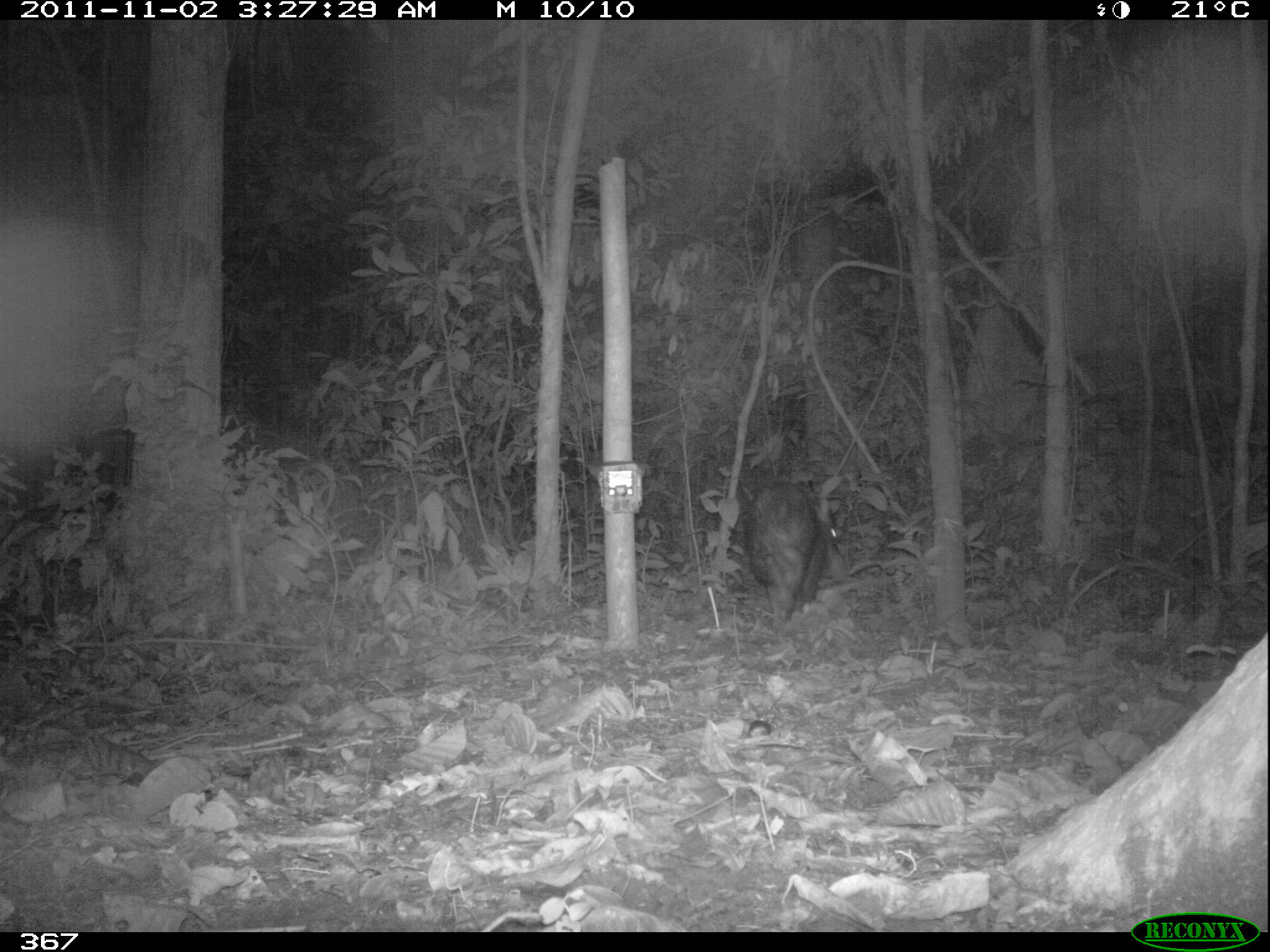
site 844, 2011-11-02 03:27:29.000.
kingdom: Animalia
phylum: Chordata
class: Mammalia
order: Artiodactyla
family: Tayassuidae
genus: Tayassu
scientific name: Tayassu pecari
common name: white-lipped peccary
Tayassu pecari (white-lipped peccary).